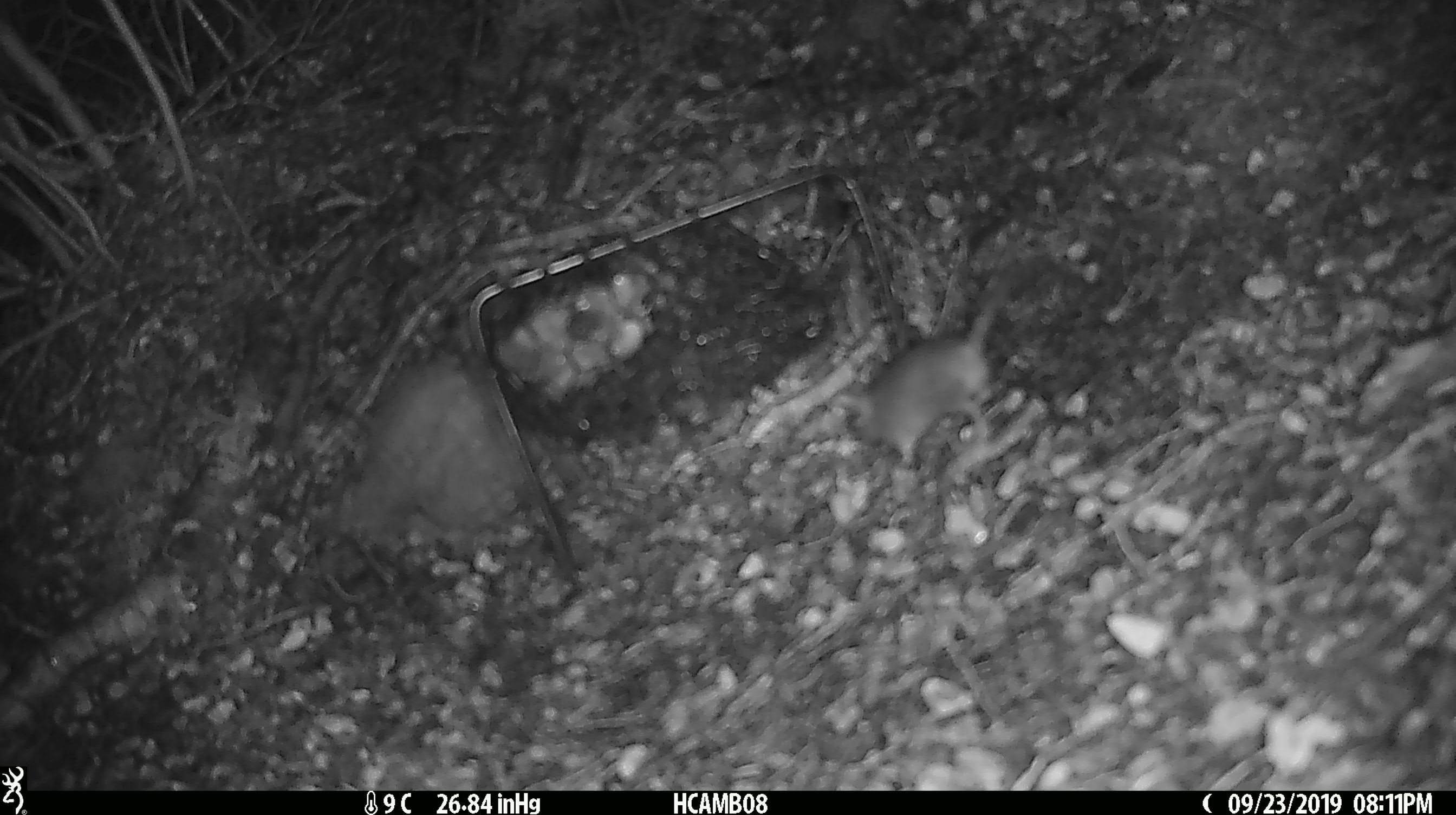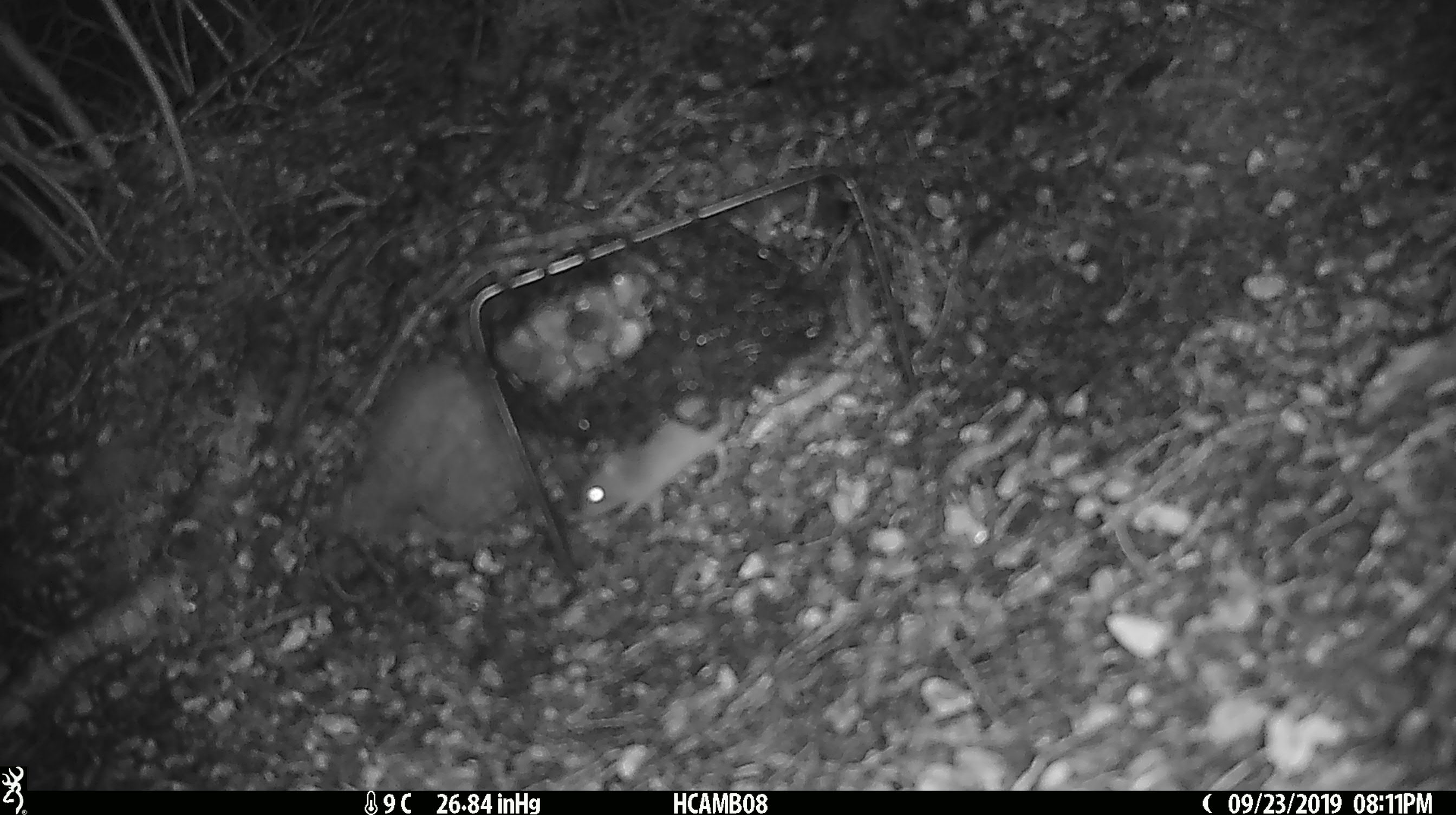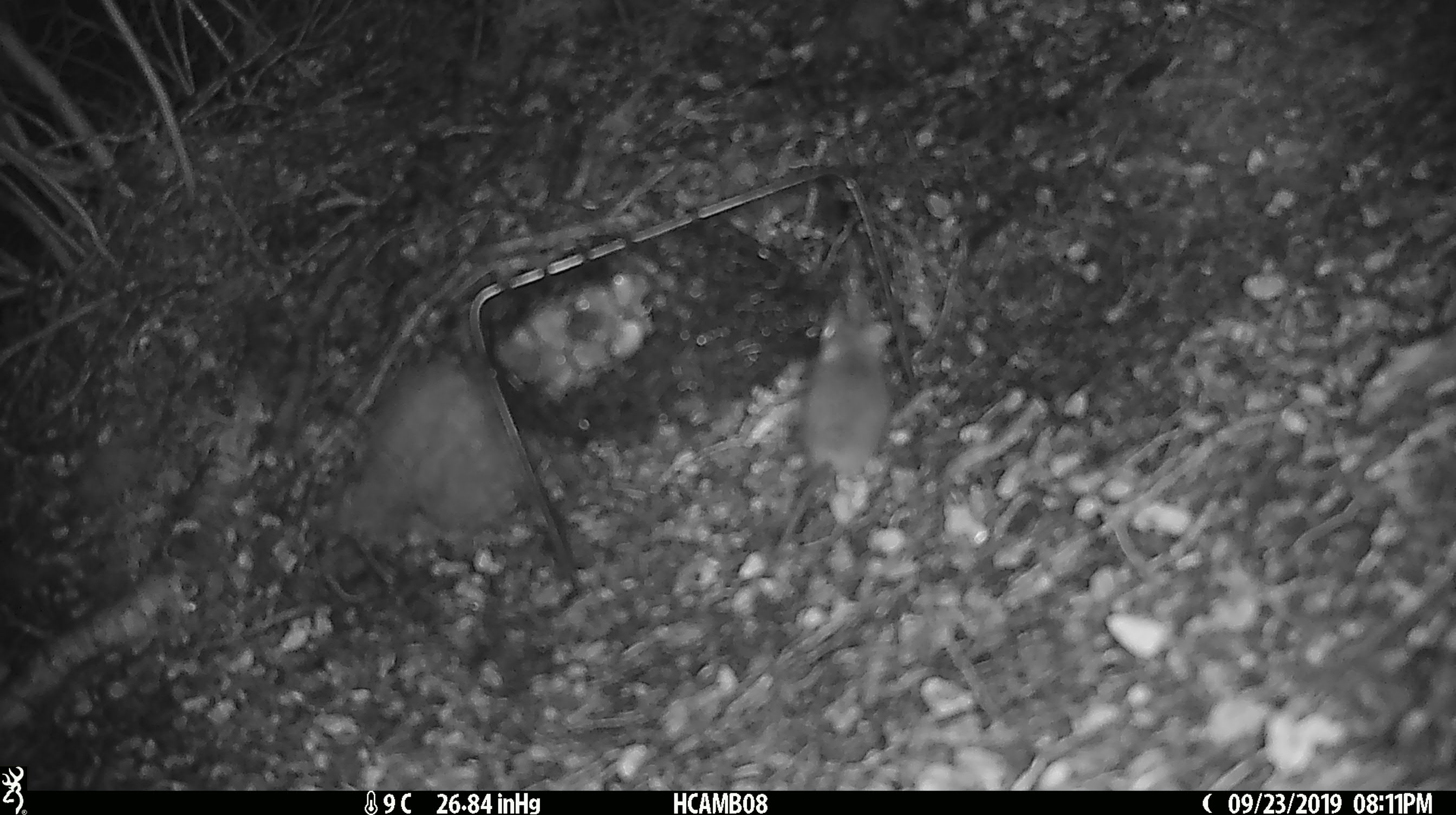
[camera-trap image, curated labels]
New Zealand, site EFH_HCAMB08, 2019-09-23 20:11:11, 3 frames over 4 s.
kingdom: Animalia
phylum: Chordata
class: Mammalia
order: Rodentia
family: Muridae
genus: Mus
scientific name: Mus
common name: mouse